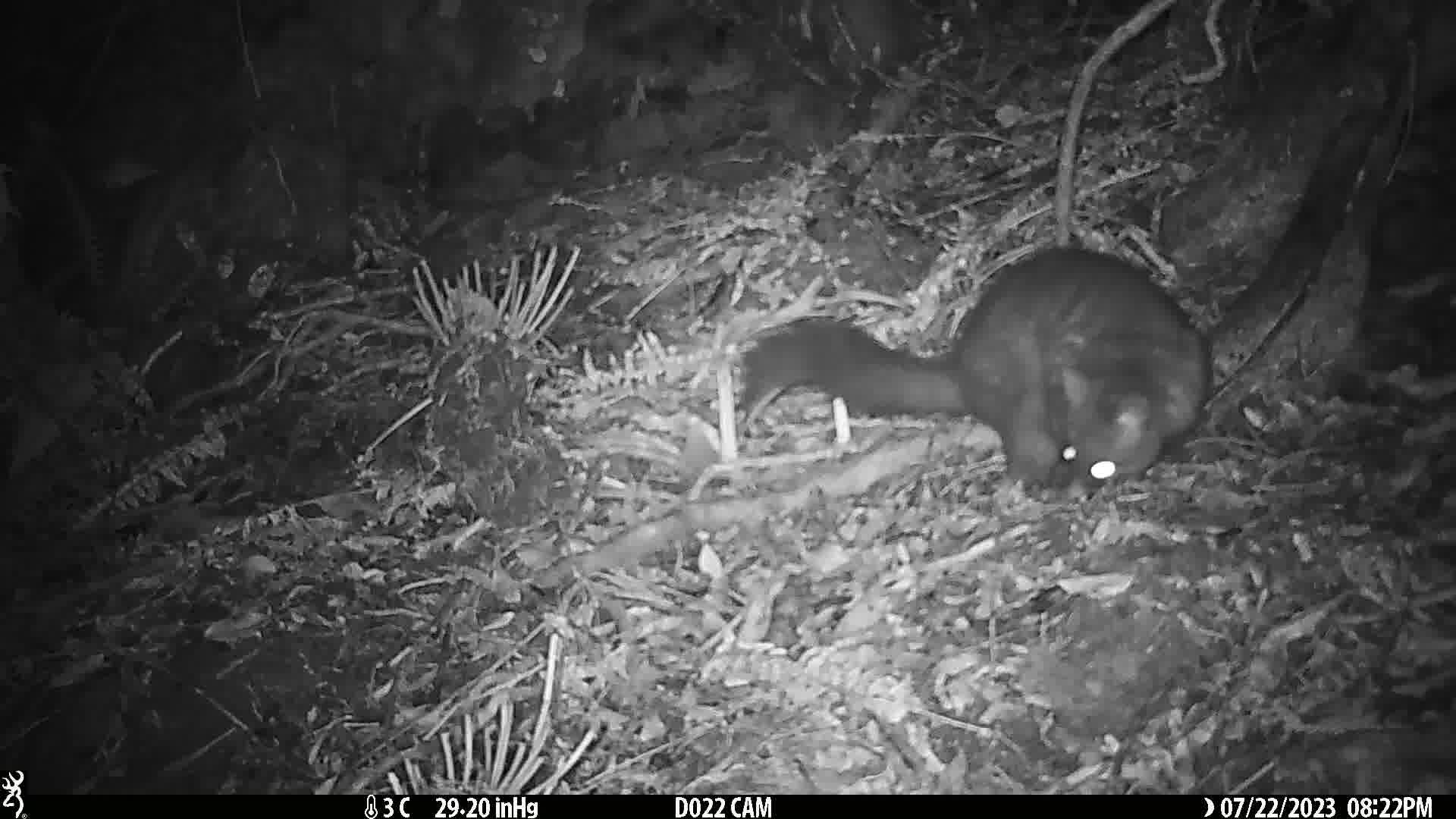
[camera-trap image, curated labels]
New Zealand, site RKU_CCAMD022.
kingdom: Animalia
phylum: Chordata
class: Mammalia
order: Diprotodontia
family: Phalangeridae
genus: Trichosurus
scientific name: Trichosurus vulpecula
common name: common brushtail possum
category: possum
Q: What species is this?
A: Possum (common brushtail possum) (Trichosurus vulpecula).